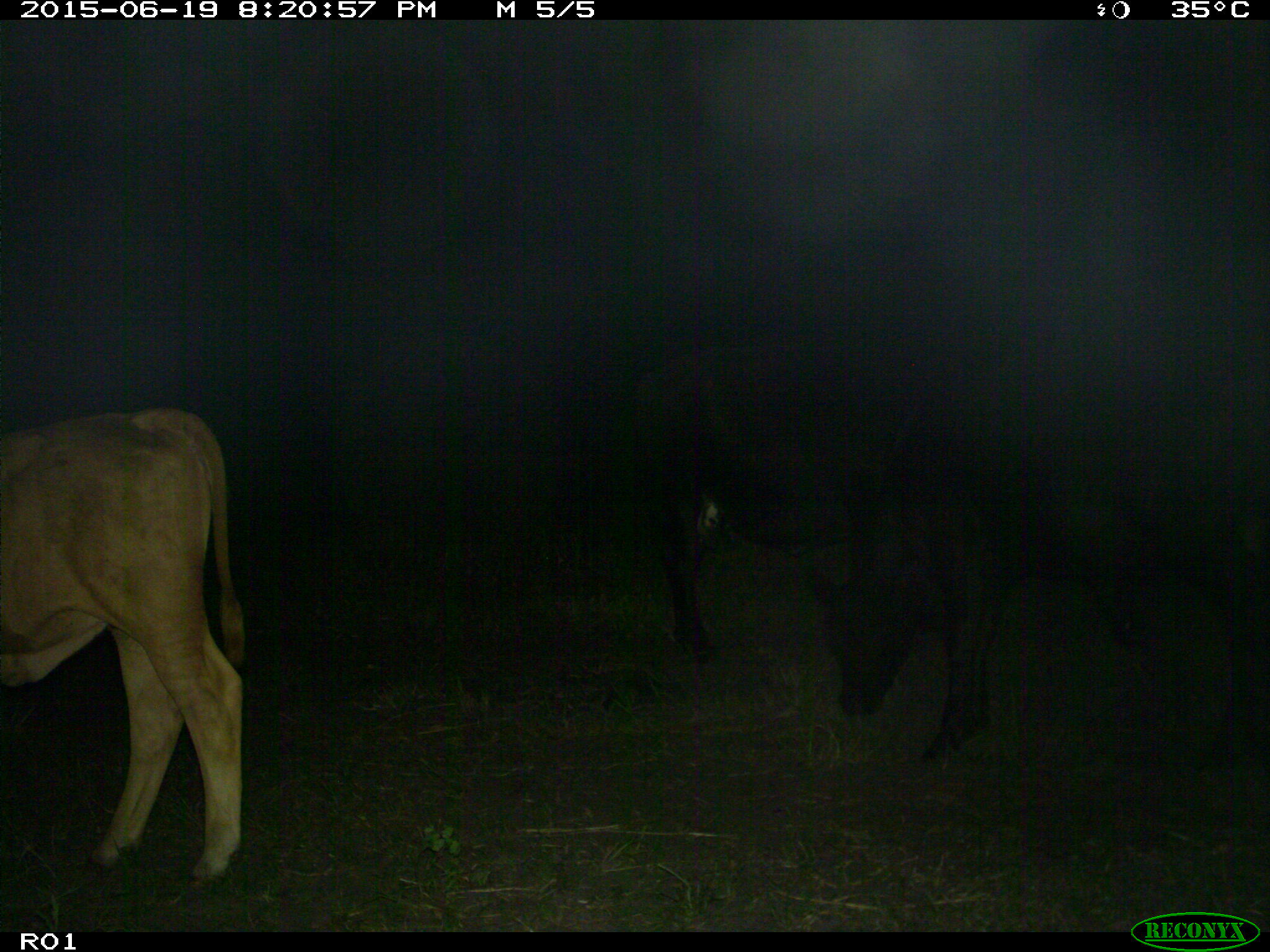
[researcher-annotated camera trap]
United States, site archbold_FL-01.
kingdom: Animalia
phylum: Chordata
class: Mammalia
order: Artiodactyla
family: Bovidae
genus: Bos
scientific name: Bos taurus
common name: domestic cow